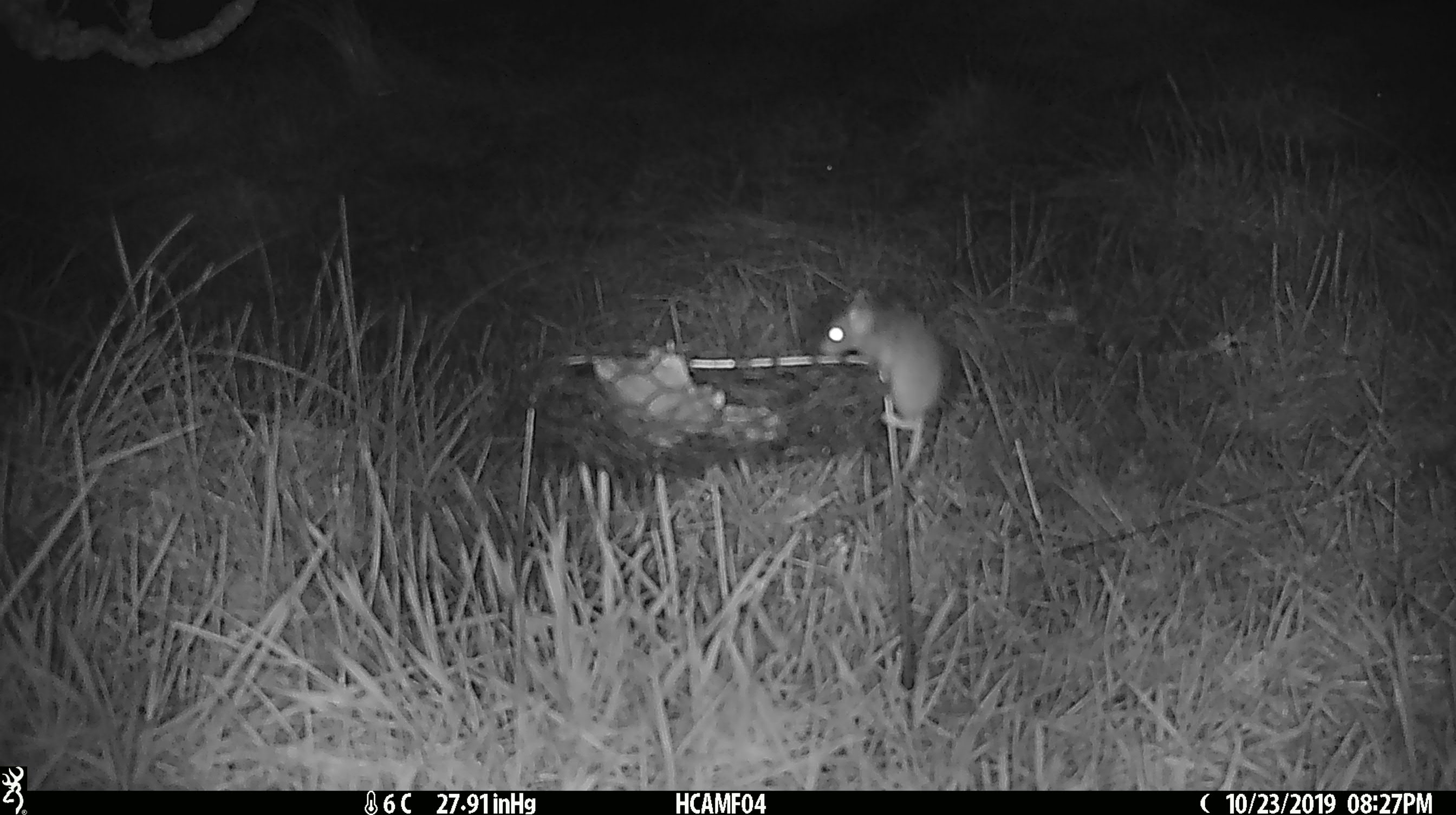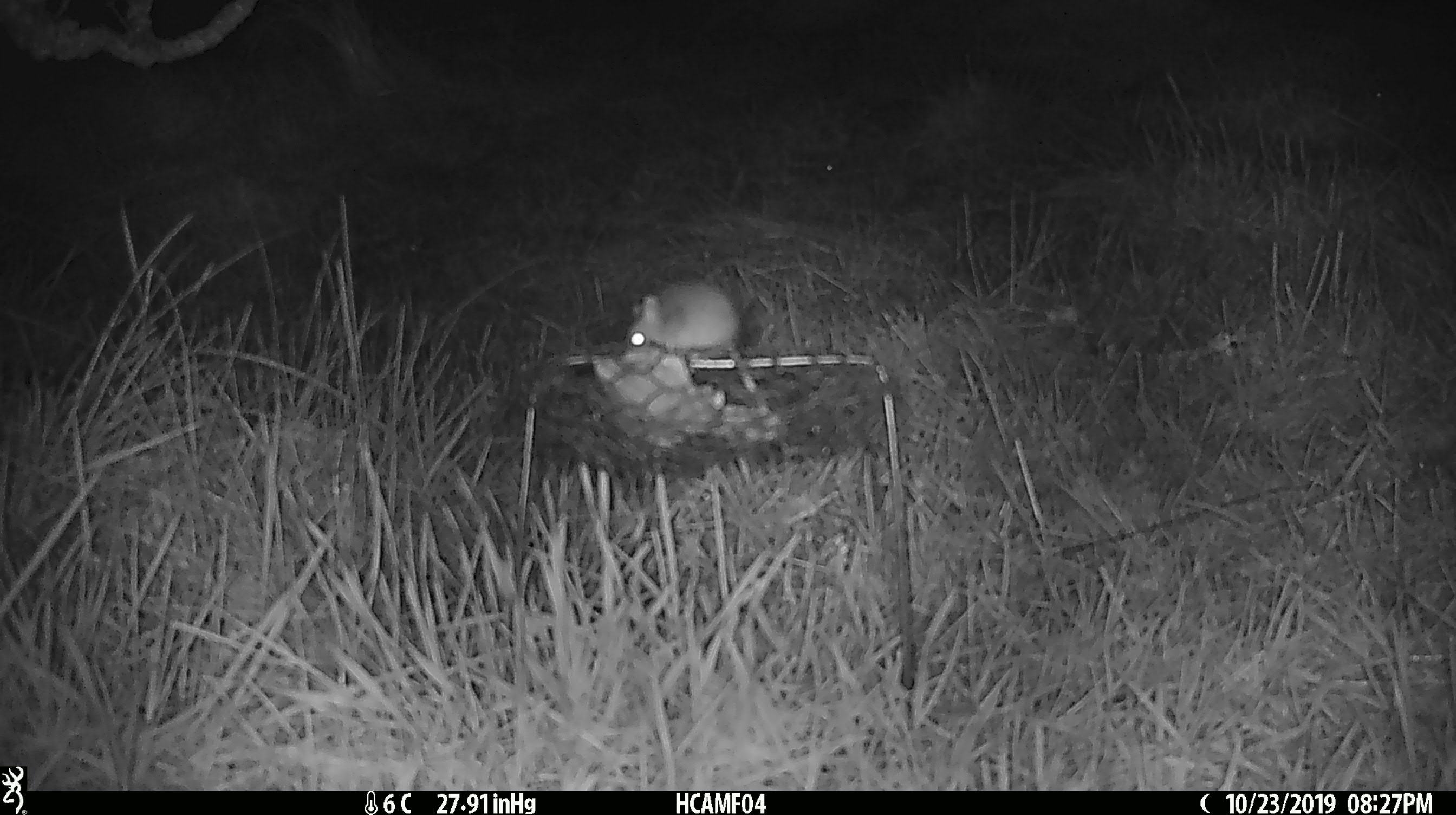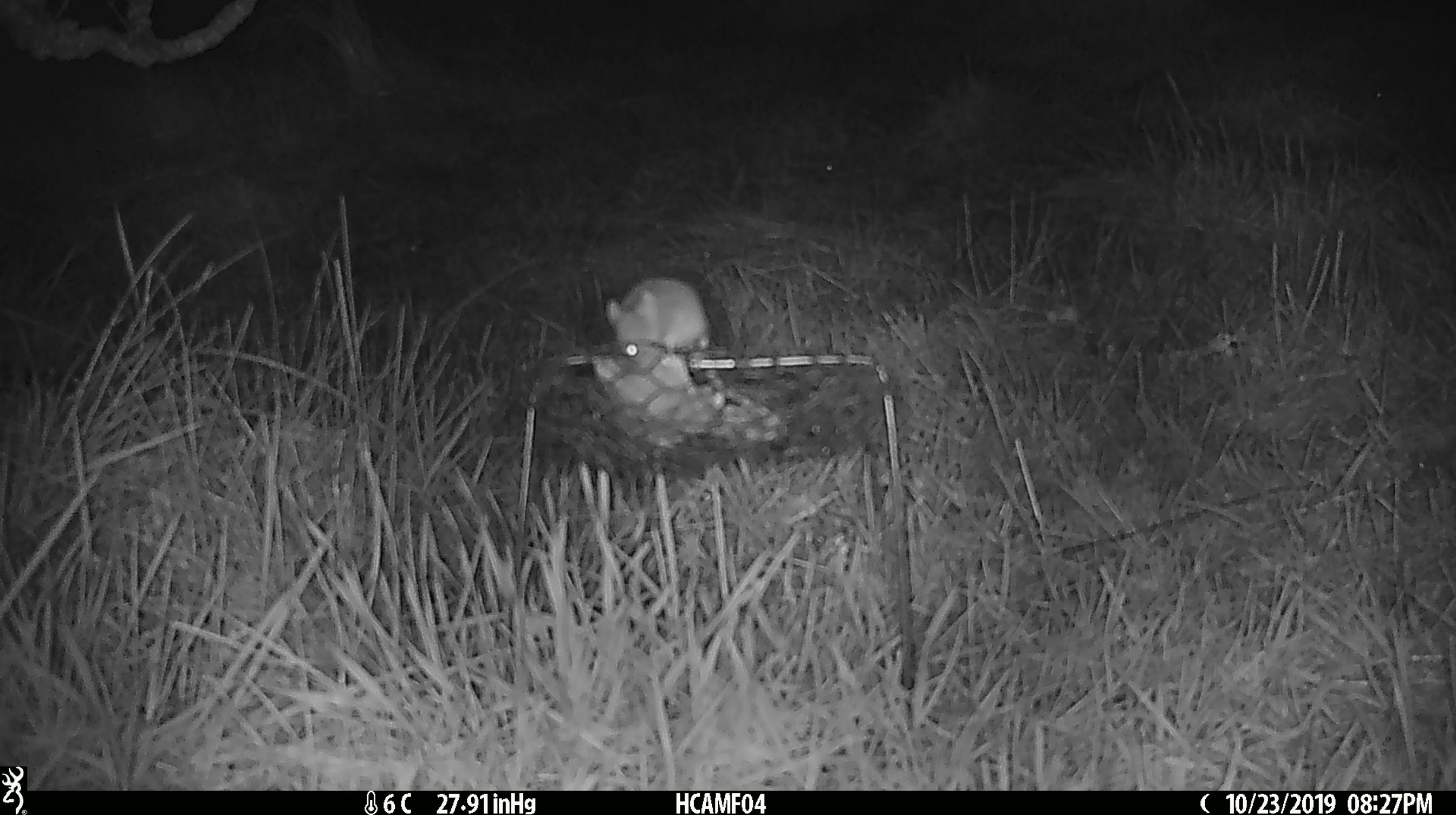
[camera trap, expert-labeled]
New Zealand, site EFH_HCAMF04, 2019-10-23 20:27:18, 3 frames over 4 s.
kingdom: Animalia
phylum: Chordata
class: Mammalia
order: Rodentia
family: Muridae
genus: Mus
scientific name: Mus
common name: mouse